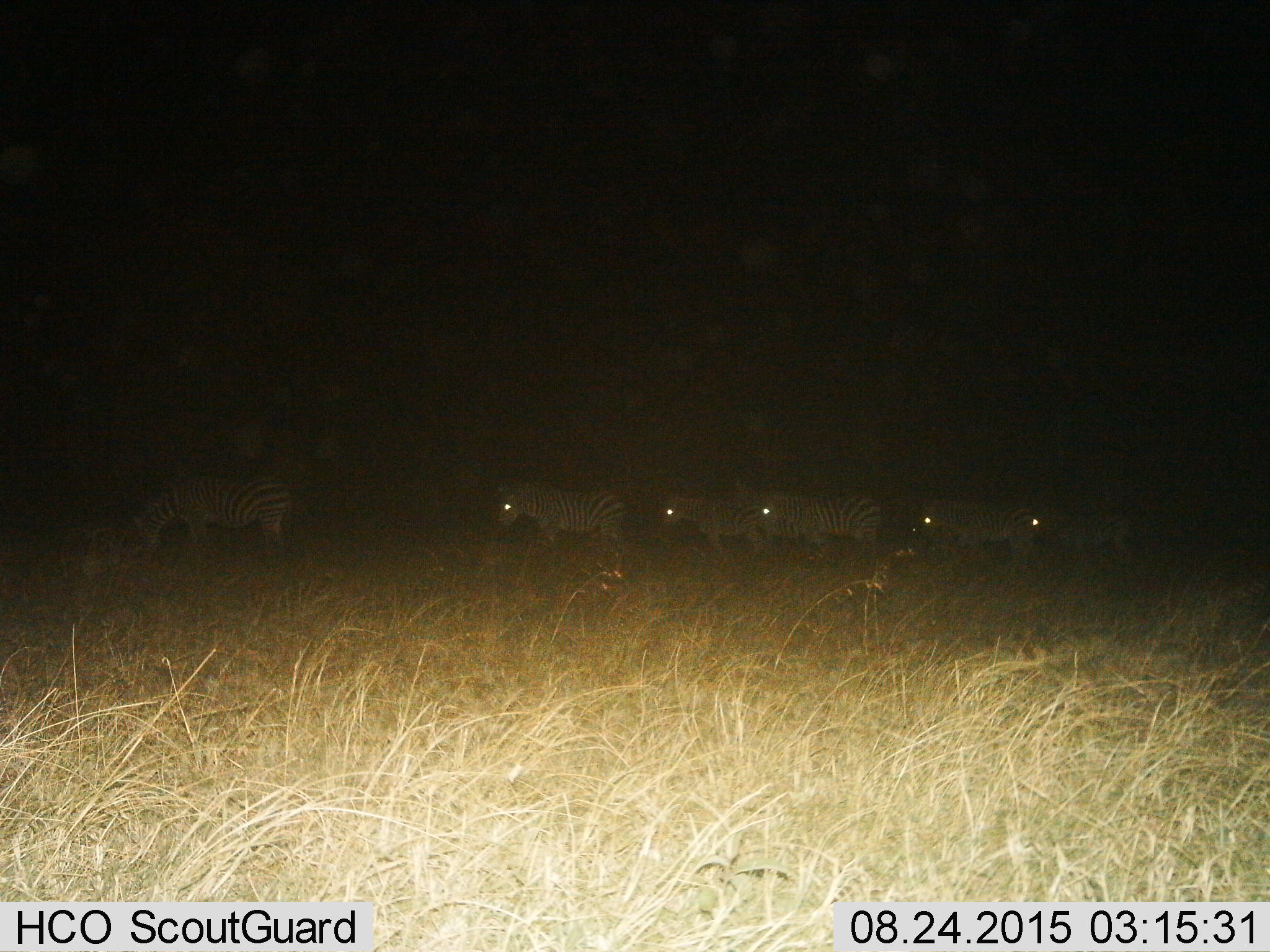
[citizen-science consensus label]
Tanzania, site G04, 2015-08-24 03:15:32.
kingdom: Animalia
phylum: Chordata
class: Mammalia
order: Perissodactyla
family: Equidae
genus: Equus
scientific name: Equus quagga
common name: plains zebra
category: zebra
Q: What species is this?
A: Zebra (plains zebra) (Equus quagga).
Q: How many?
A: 6.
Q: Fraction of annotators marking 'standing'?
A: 50%.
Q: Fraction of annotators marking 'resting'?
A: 0%.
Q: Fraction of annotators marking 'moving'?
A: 61%.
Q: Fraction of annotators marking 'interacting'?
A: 6%.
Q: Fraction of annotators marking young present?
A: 17%.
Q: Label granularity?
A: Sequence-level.